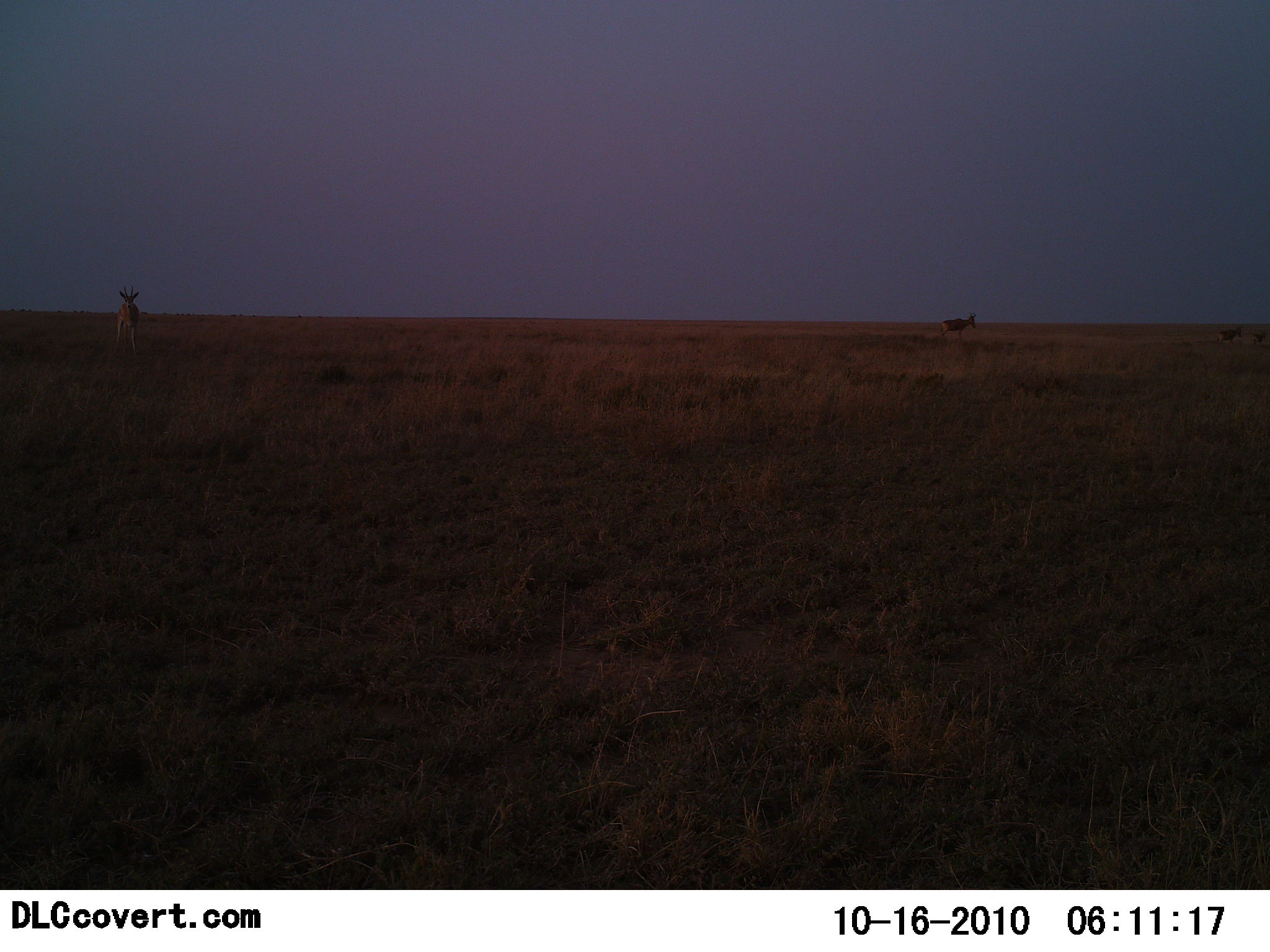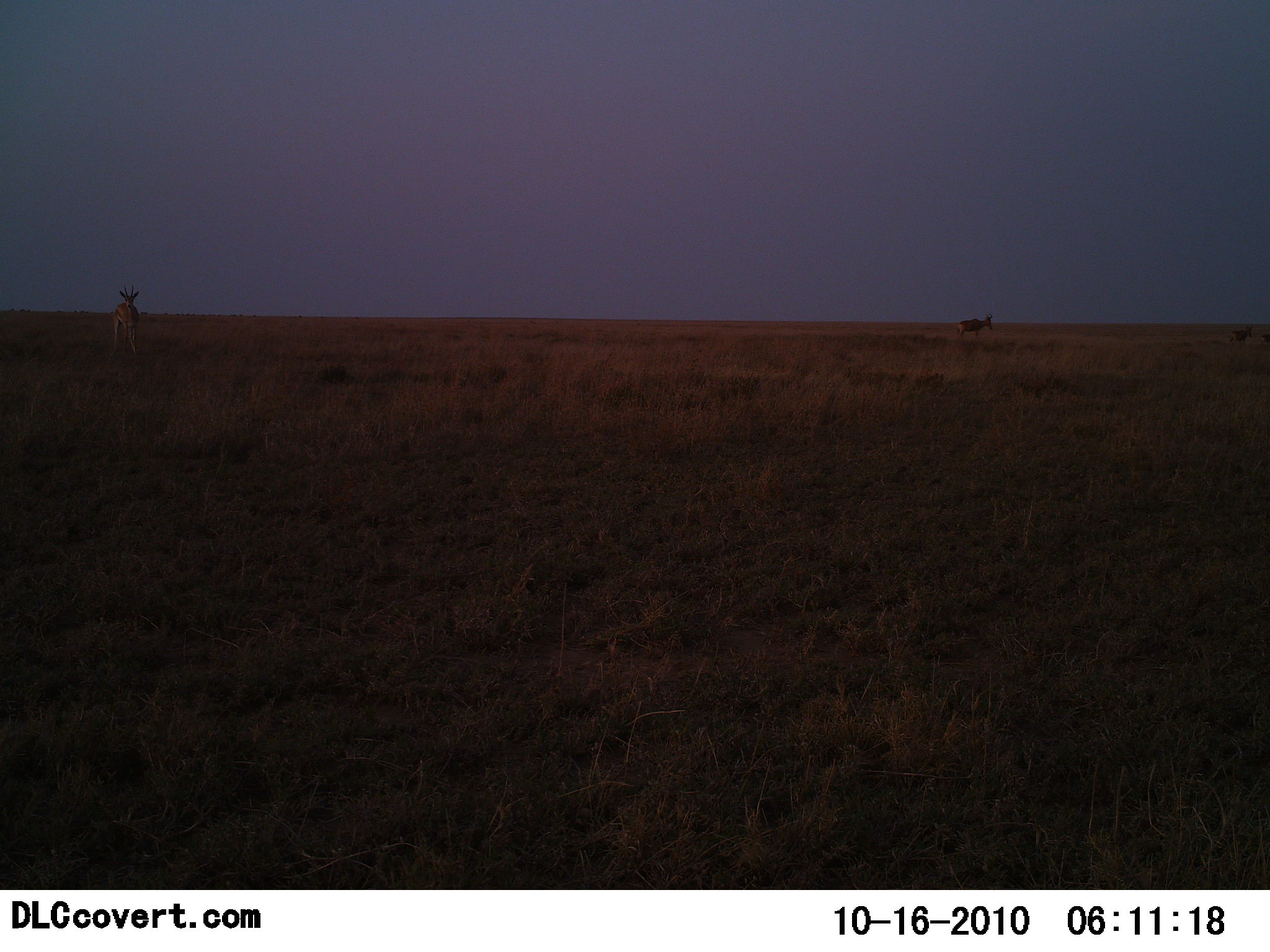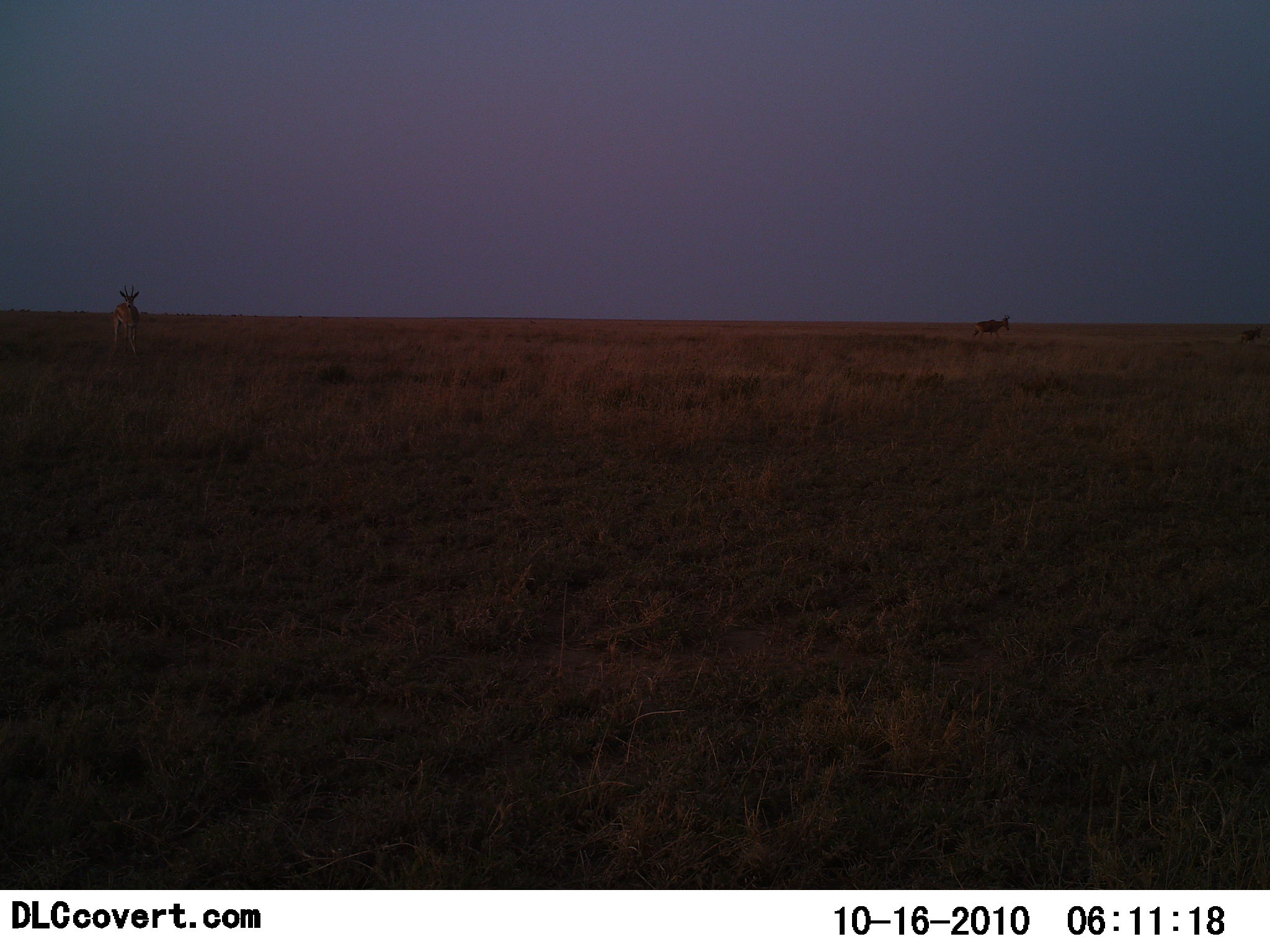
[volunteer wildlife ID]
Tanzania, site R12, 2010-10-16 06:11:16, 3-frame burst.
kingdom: Animalia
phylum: Chordata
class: Mammalia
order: Artiodactyla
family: Bovidae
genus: Nanger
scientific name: Nanger granti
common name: grant's gazelle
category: gazellegrants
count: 3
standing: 57%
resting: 0%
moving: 86%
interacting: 0%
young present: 0%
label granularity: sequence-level